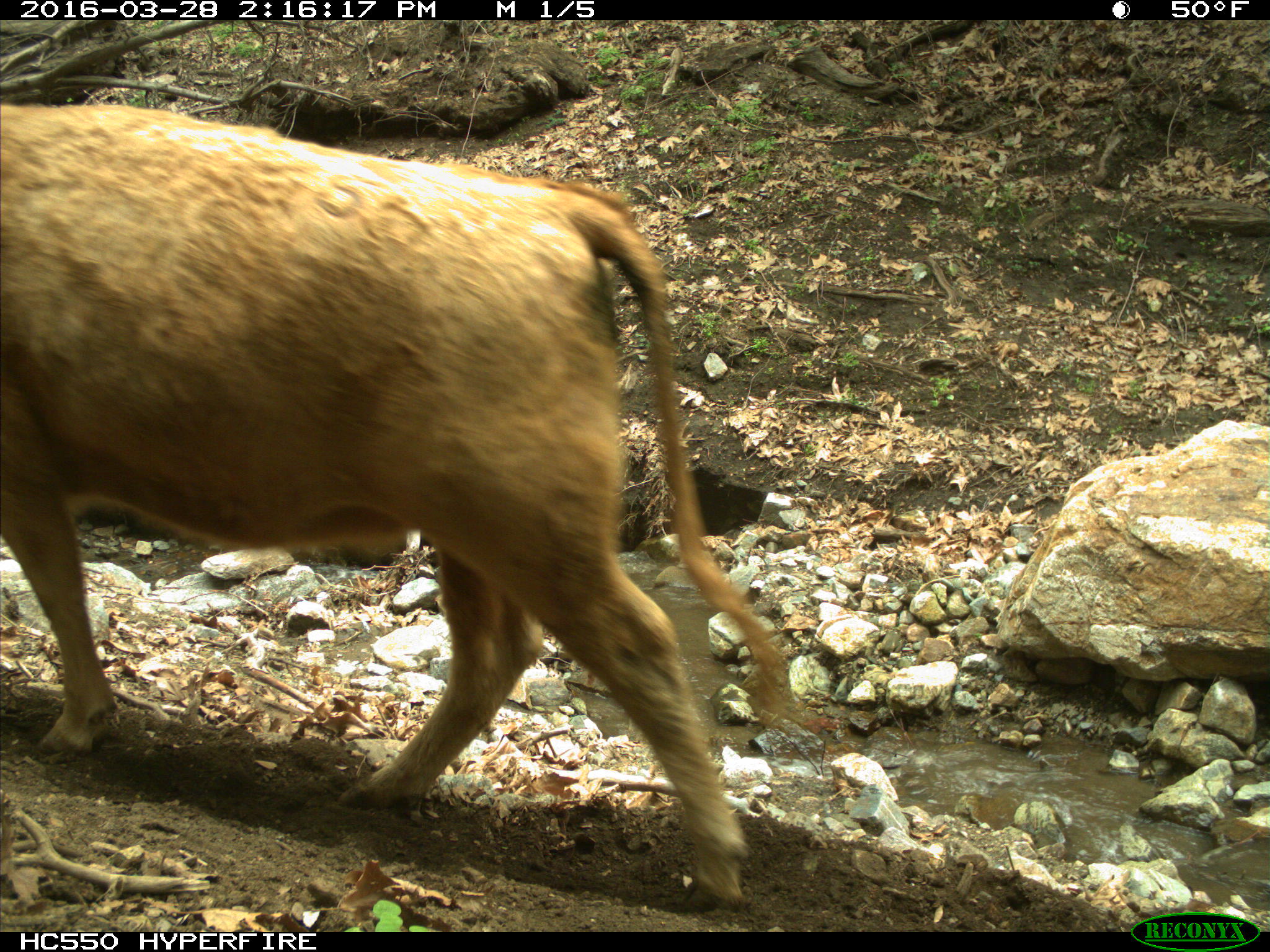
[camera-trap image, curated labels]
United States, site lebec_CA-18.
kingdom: Animalia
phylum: Chordata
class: Mammalia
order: Artiodactyla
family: Bovidae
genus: Bos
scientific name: Bos taurus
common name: domestic cow